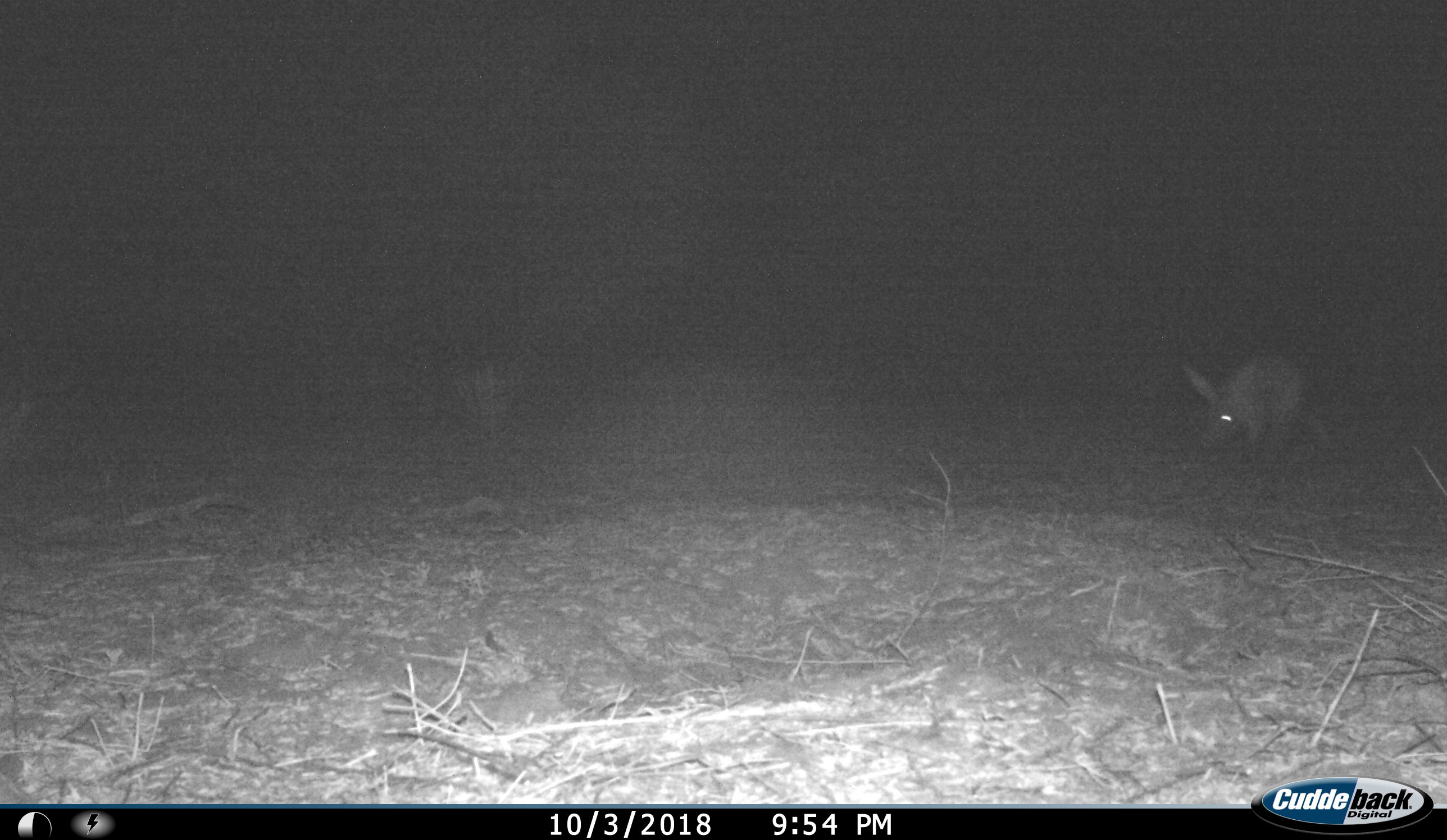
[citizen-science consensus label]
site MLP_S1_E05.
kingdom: Animalia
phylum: Chordata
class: Mammalia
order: Tubulidentata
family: Orycteropodidae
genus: Orycteropus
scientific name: Orycteropus afer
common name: aardvark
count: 1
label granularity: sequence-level